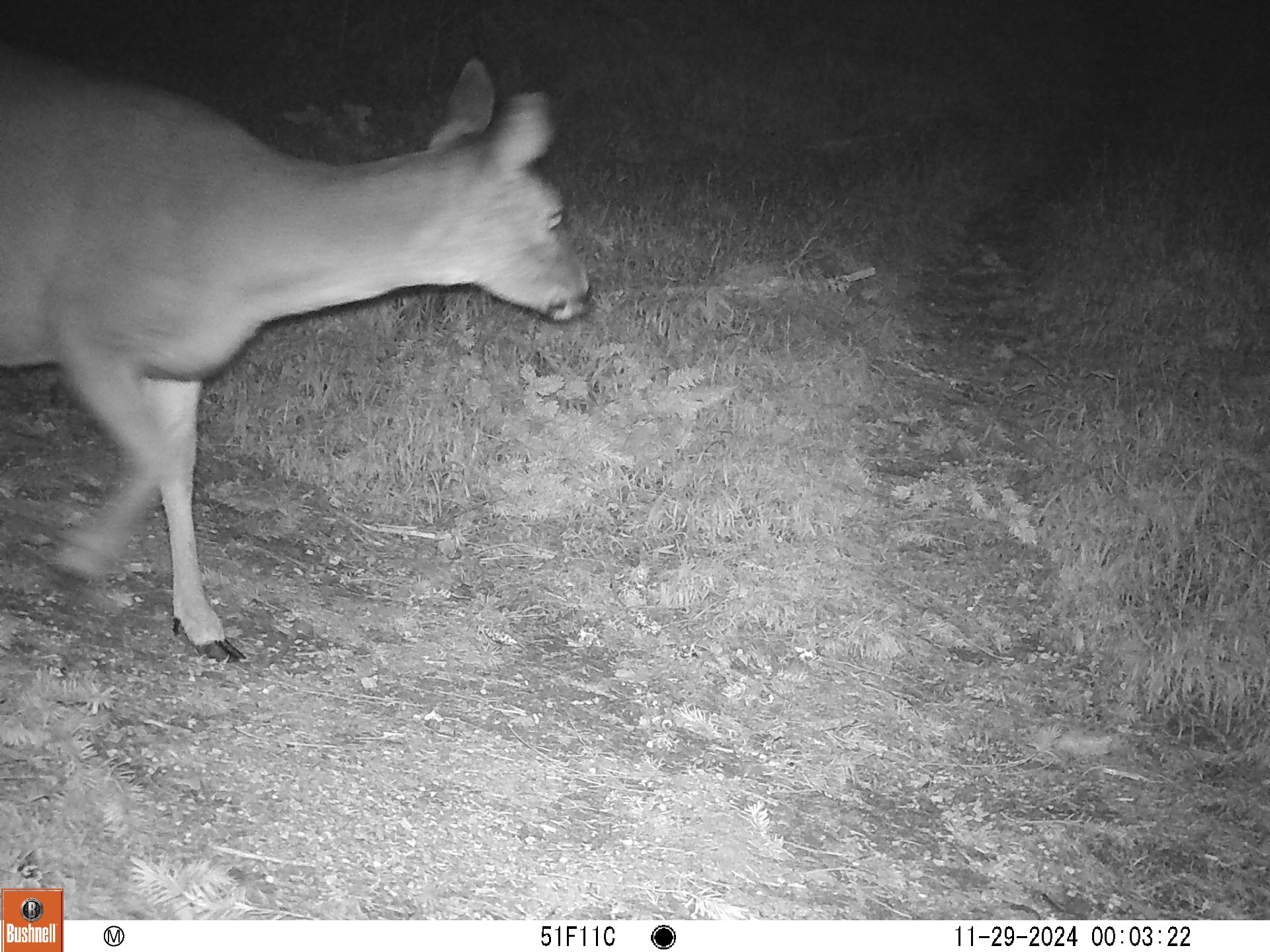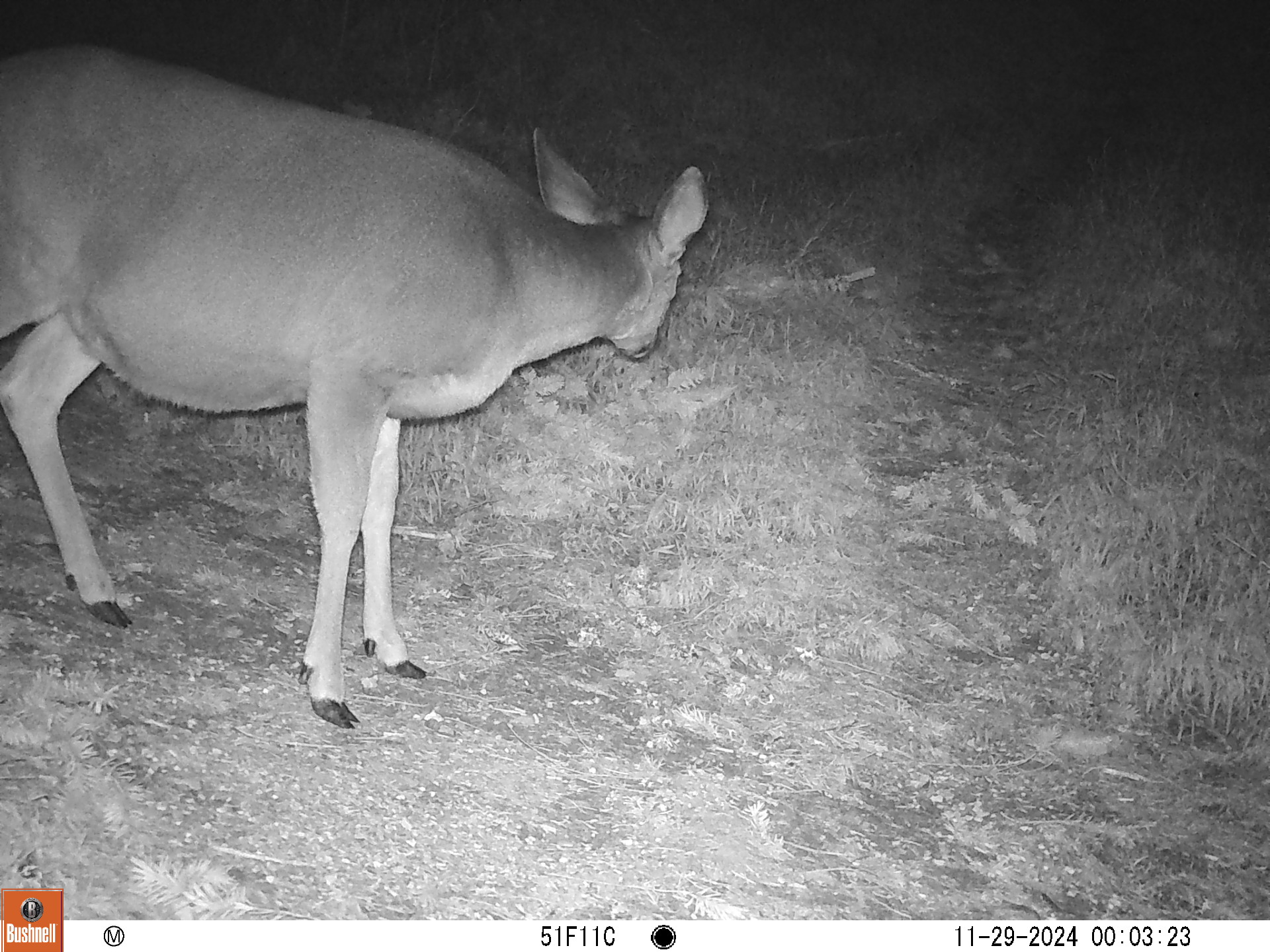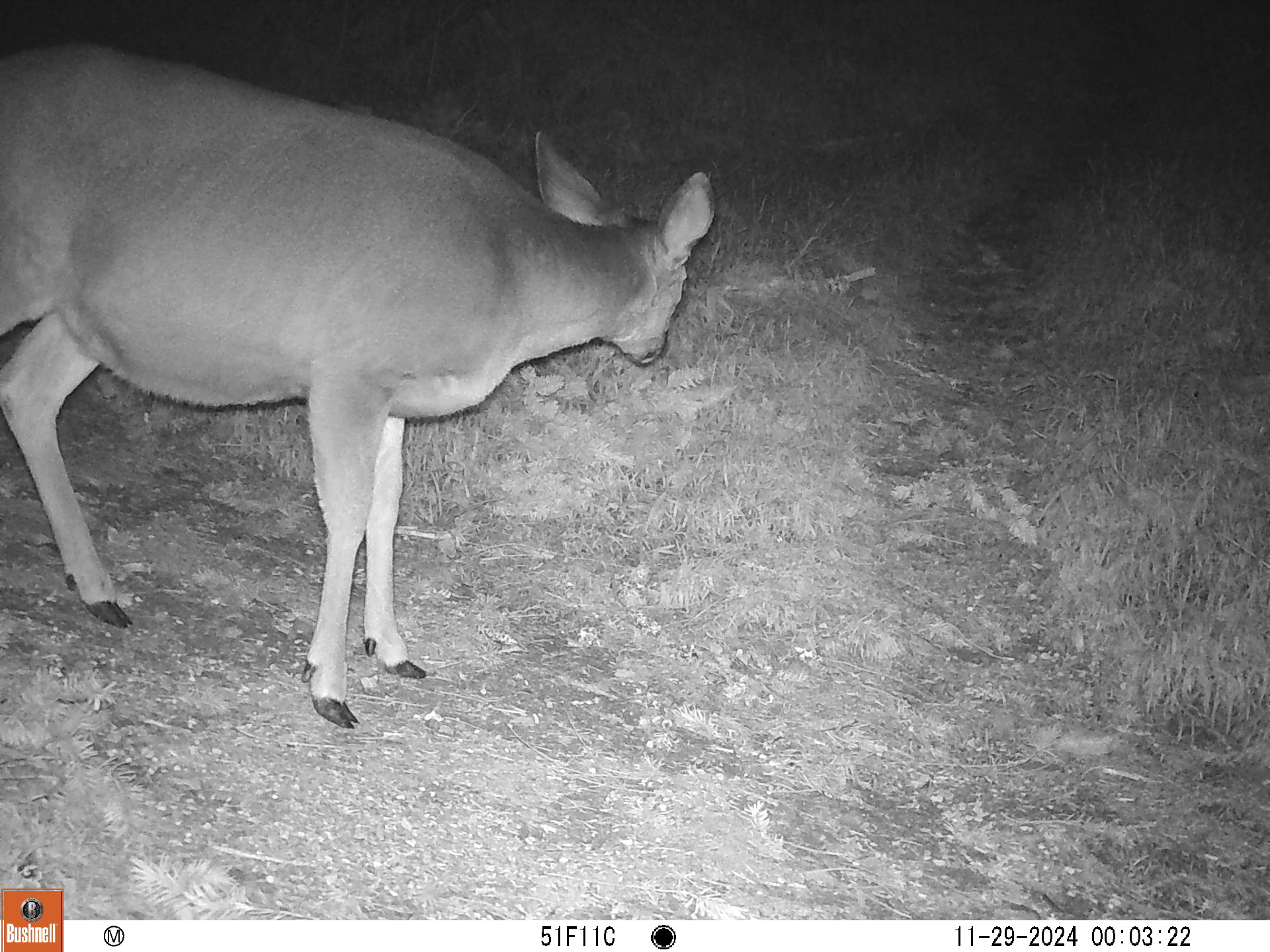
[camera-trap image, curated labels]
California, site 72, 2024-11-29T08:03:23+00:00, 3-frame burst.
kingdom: Animalia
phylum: Chordata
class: Mammalia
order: Artiodactyla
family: Cervidae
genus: Odocoileus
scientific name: Odocoileus hemionus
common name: mule deer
Mule deer (Odocoileus hemionus).